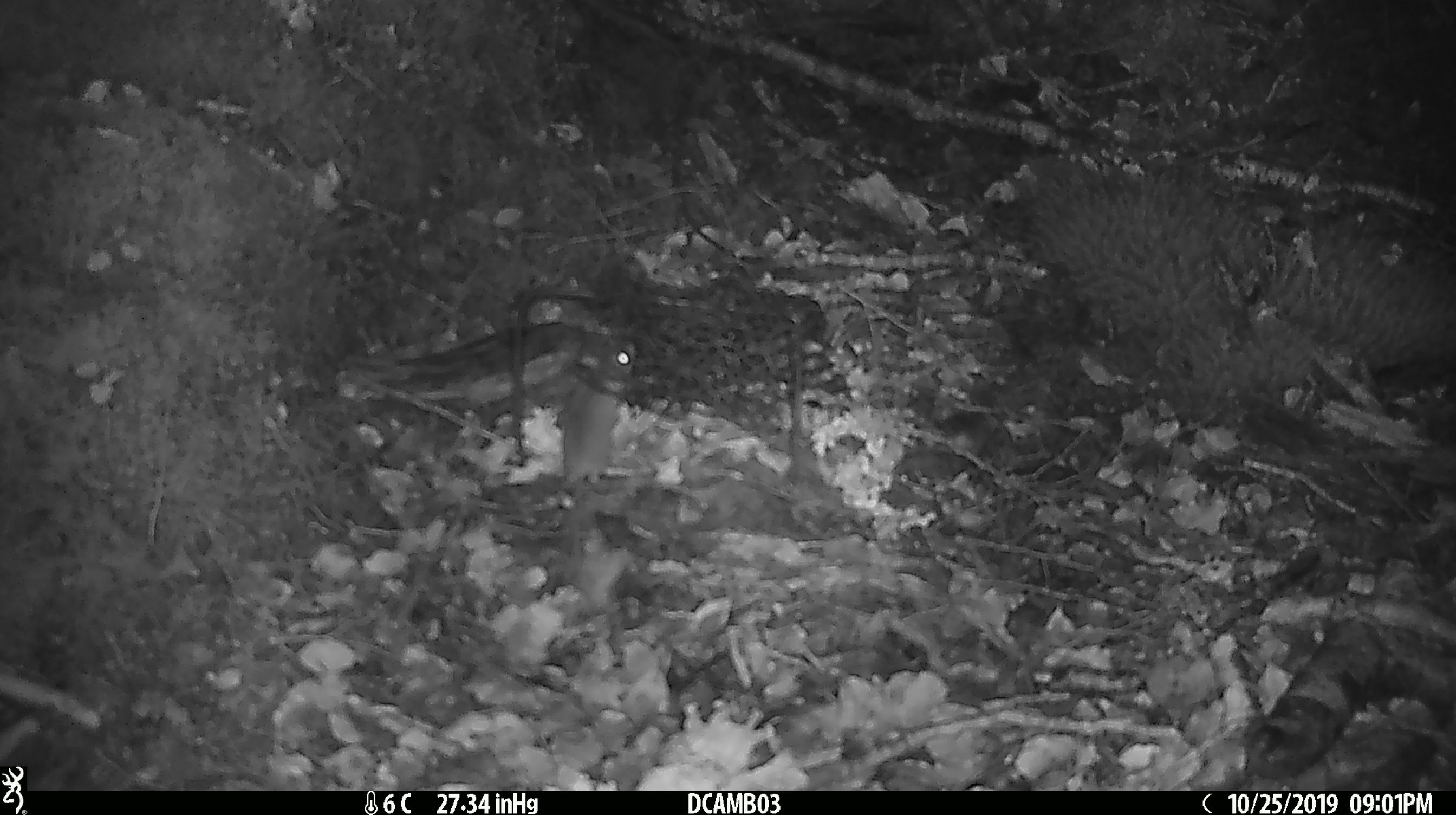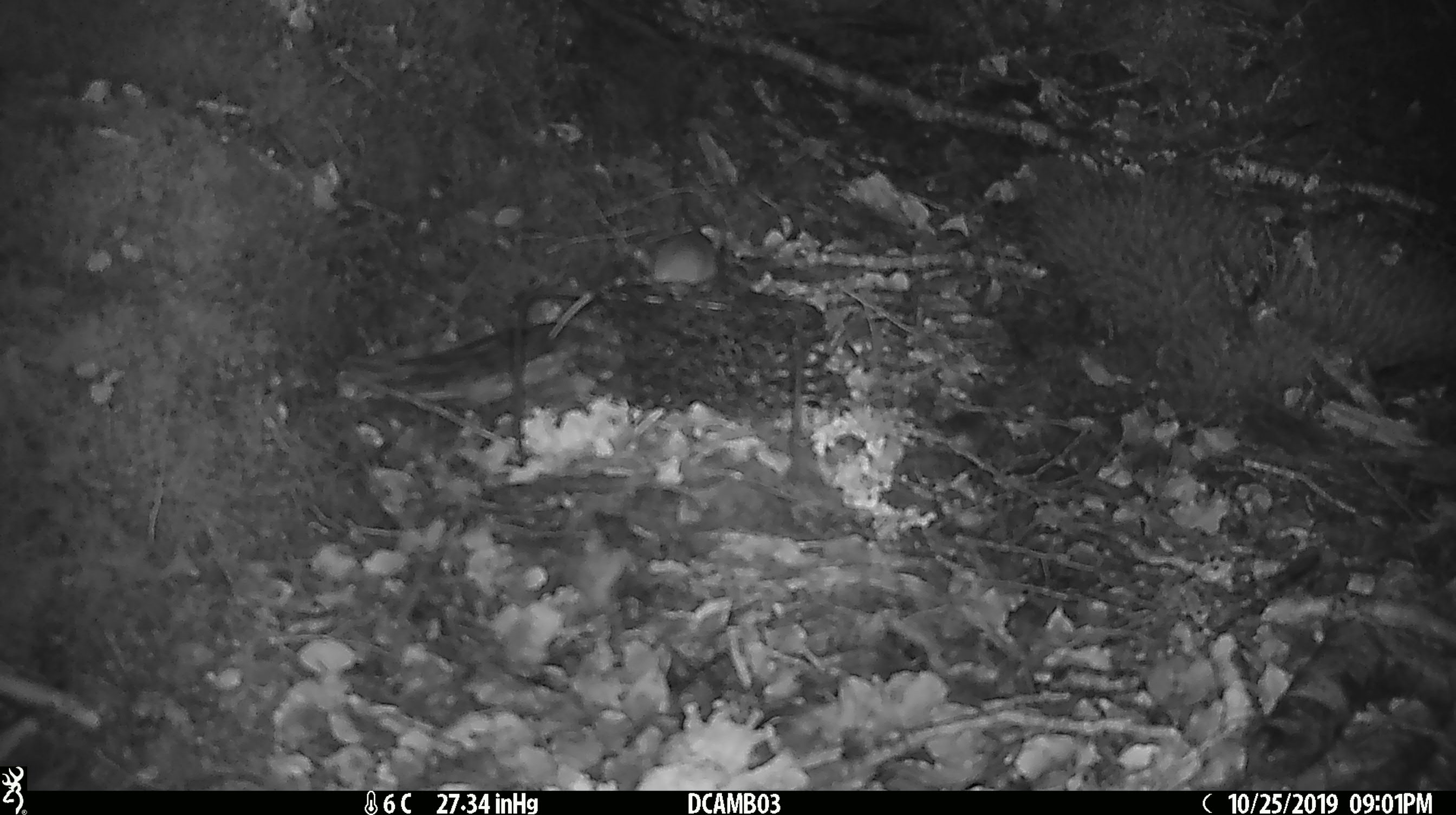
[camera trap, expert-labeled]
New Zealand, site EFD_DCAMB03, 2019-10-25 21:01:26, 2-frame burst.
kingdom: Animalia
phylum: Chordata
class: Mammalia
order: Rodentia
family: Muridae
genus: Mus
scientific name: Mus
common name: mouse